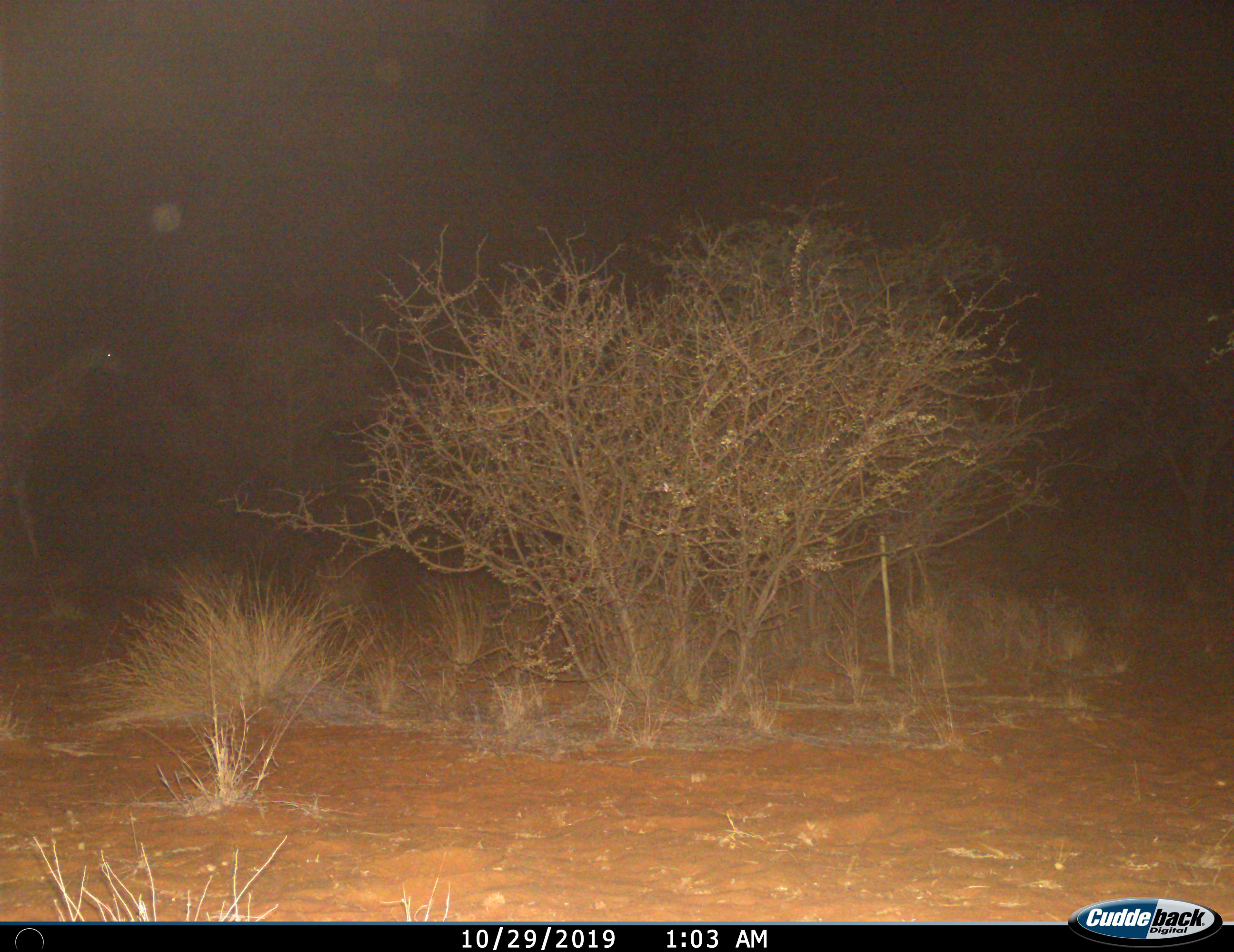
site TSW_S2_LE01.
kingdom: Animalia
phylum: Chordata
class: Mammalia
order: Artiodactyla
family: Giraffidae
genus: Giraffa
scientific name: Giraffa camelopardalis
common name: giraffe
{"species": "giraffe (Giraffa camelopardalis)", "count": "1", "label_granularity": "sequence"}